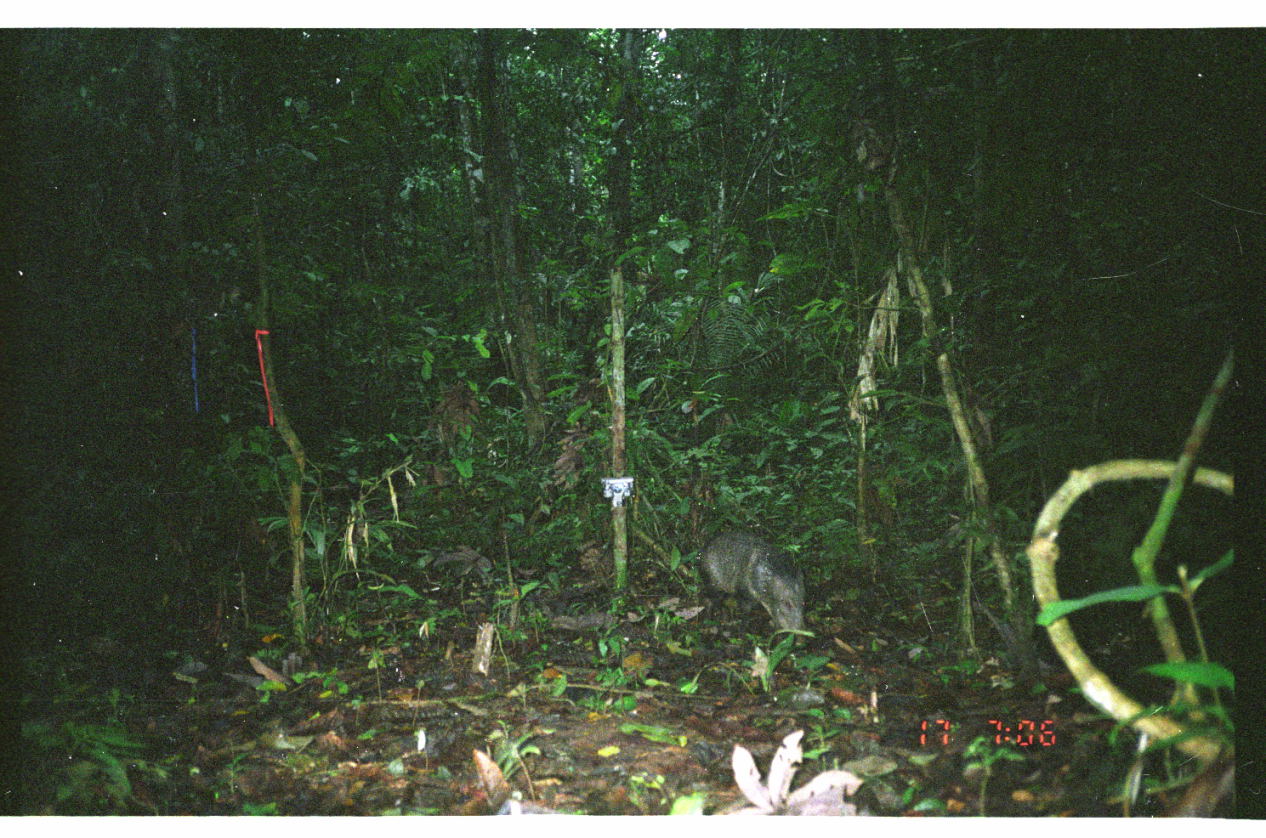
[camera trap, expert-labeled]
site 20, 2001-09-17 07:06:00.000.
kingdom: Animalia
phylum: Chordata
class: Mammalia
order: Artiodactyla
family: Tayassuidae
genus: Pecari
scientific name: Pecari tajacu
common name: collared peccary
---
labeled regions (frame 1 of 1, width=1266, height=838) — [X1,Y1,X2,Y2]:
pecari tajacu: [697,528,809,650]